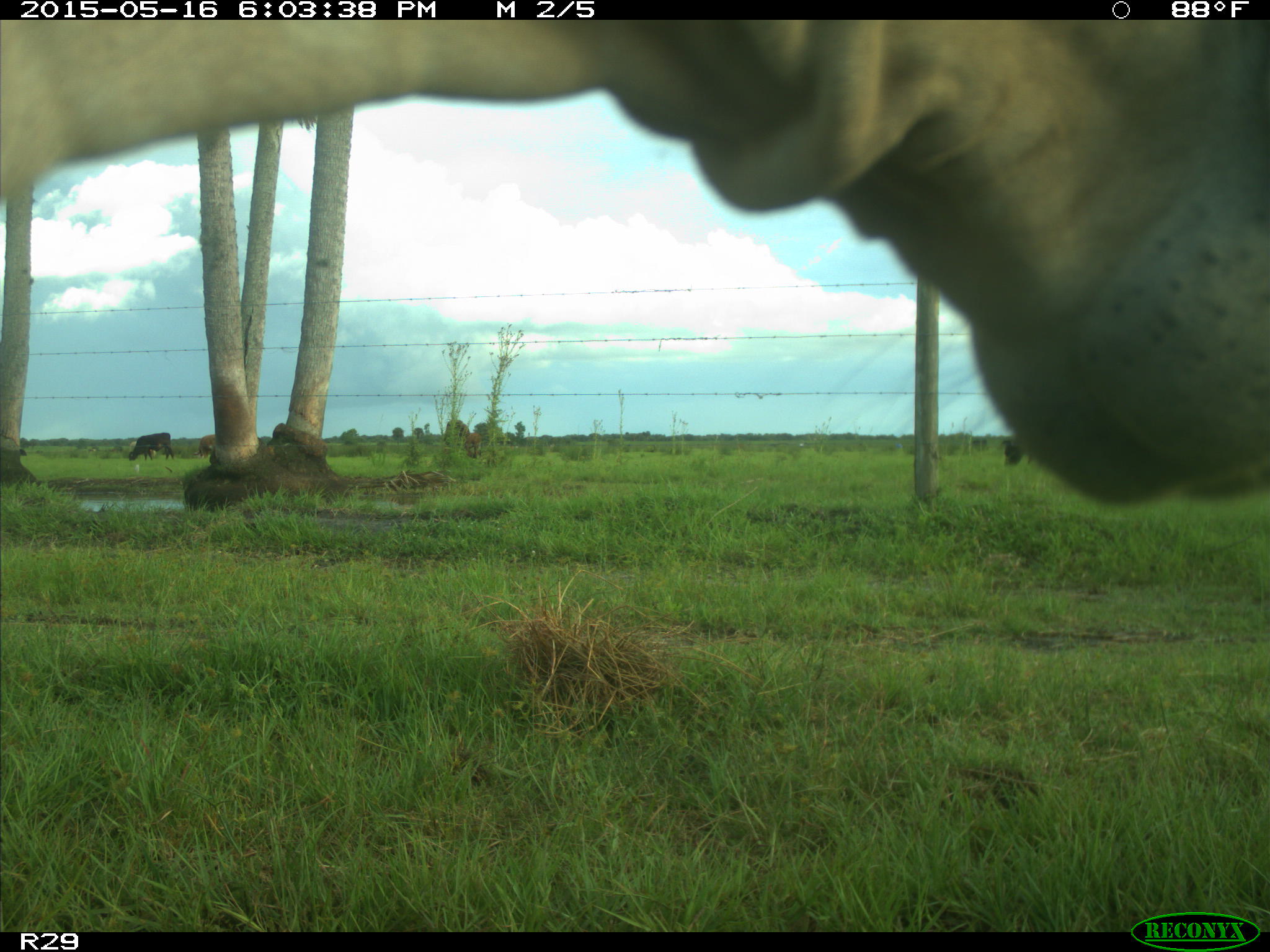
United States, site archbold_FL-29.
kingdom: Animalia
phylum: Chordata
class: Mammalia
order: Artiodactyla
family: Bovidae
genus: Bos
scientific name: Bos taurus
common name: domestic cow